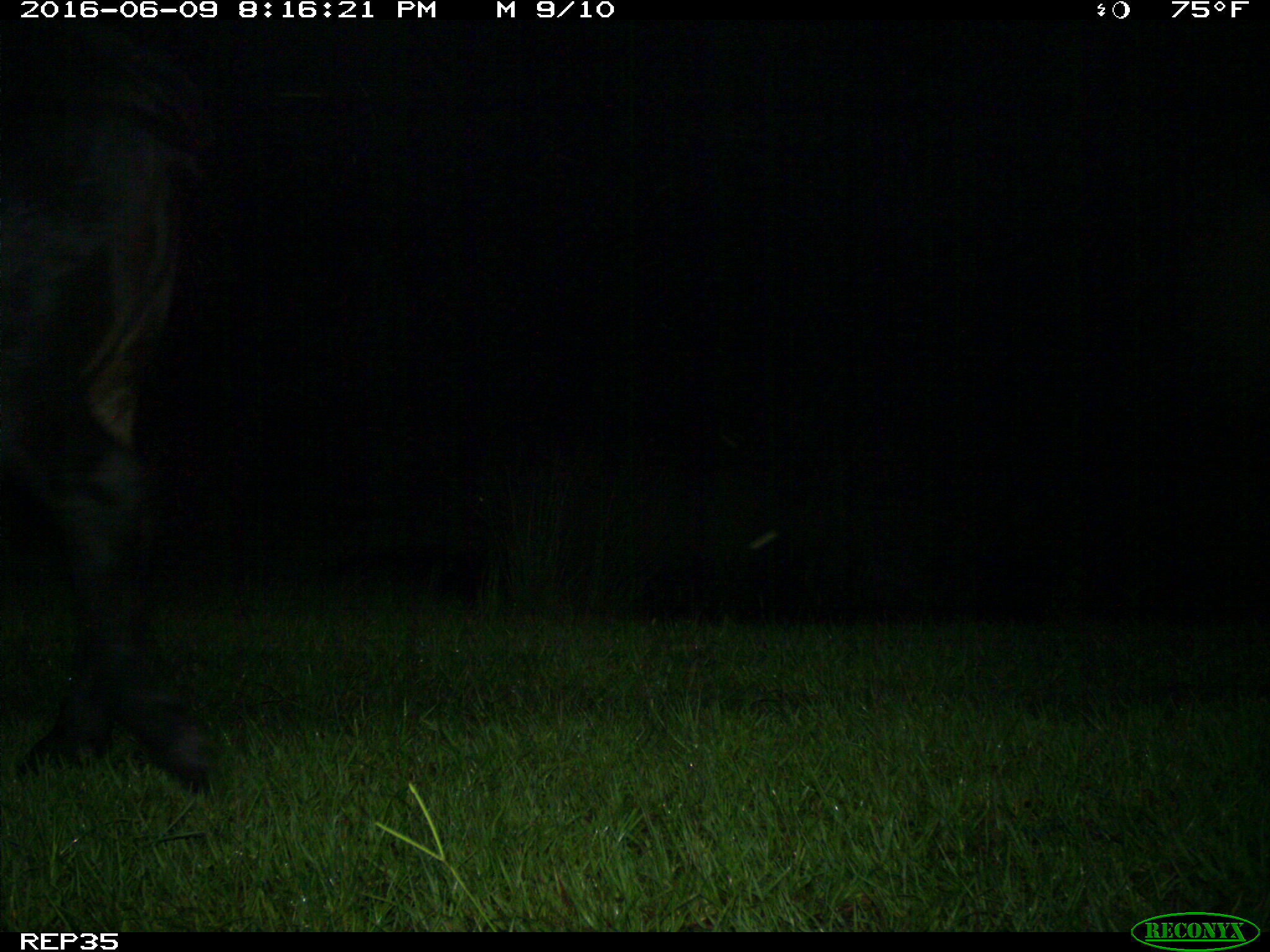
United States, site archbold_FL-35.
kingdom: Animalia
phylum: Chordata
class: Mammalia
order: Artiodactyla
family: Bovidae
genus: Bos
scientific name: Bos taurus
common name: domestic cow